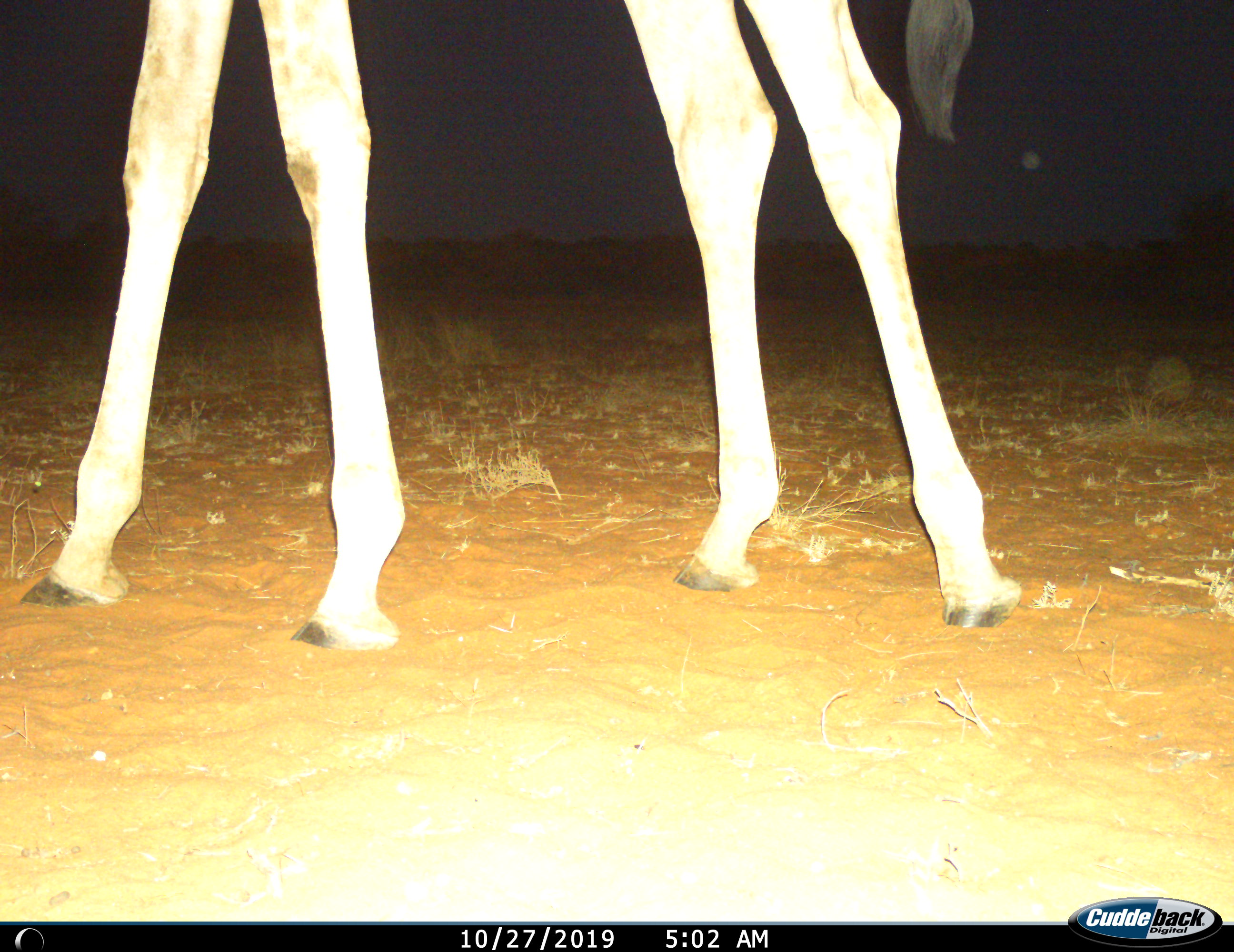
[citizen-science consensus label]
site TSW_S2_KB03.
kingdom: Animalia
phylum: Chordata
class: Mammalia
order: Artiodactyla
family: Giraffidae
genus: Giraffa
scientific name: Giraffa camelopardalis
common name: giraffe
Giraffe (Giraffa camelopardalis), count 1. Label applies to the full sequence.